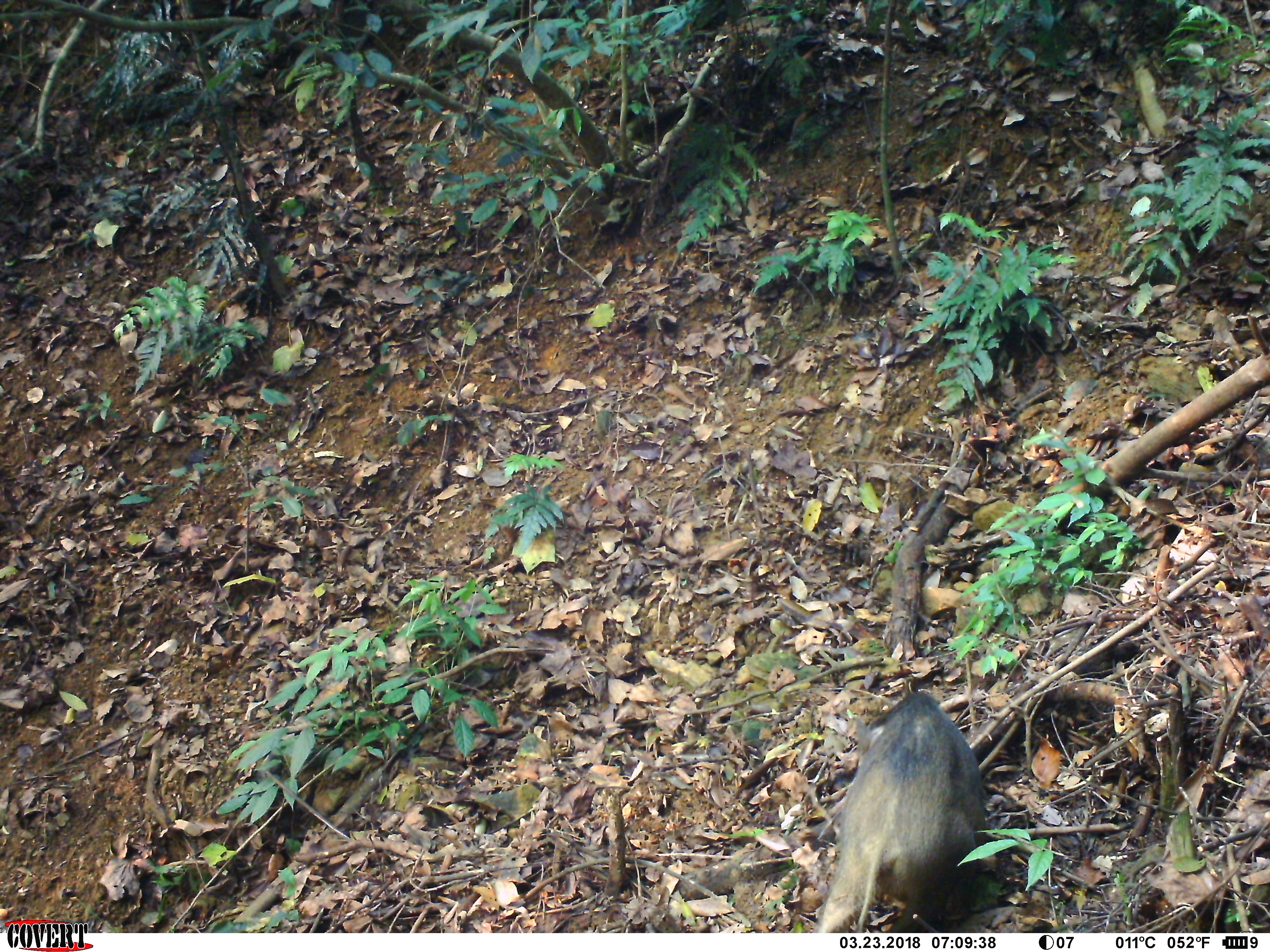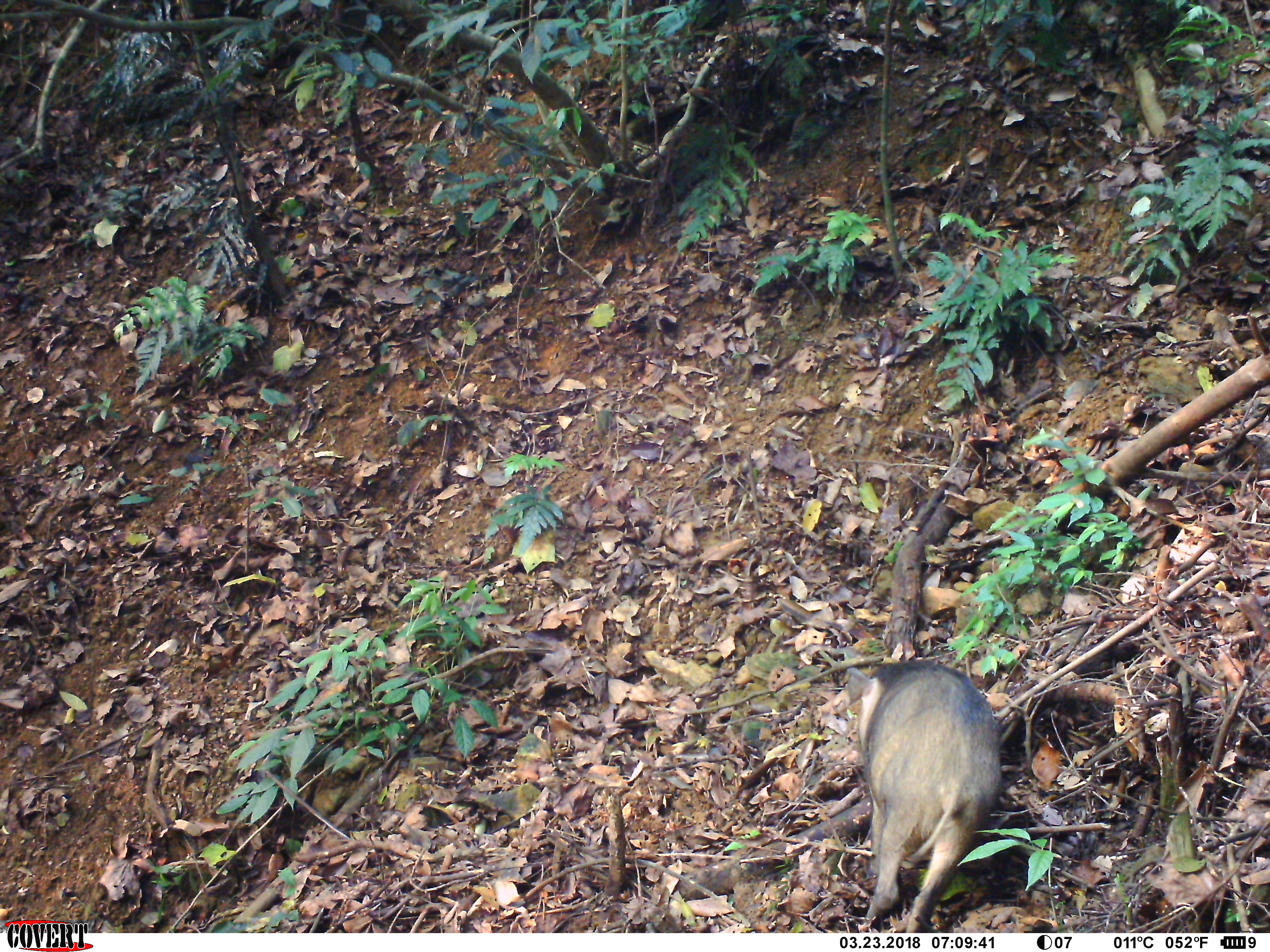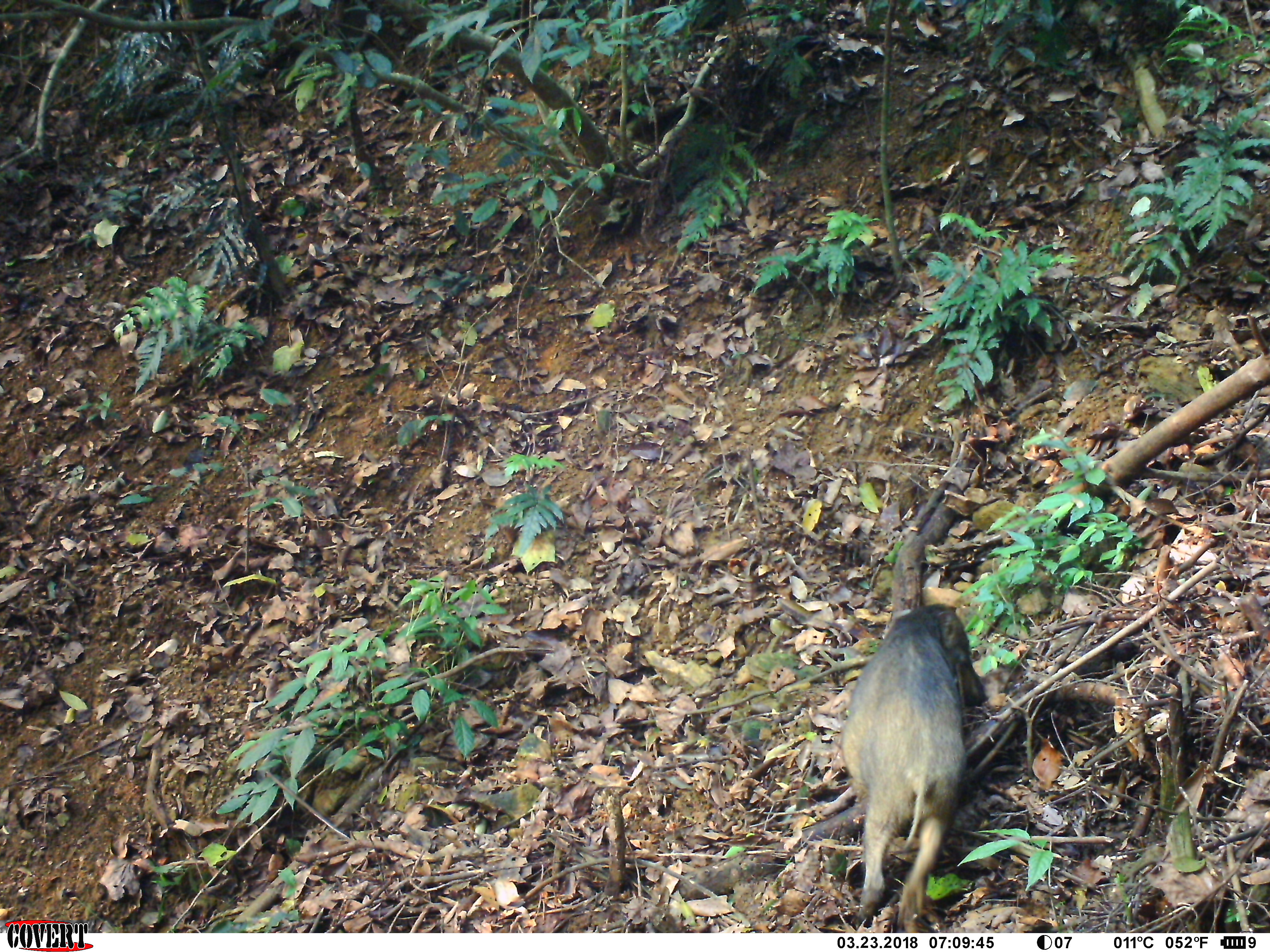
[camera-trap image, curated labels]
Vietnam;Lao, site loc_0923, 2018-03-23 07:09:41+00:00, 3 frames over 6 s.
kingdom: Animalia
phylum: Chordata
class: Mammalia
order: Artiodactyla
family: Suidae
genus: Sus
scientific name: Sus scrofa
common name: eurasian wild pig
Eurasian wild pig (Sus scrofa). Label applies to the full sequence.